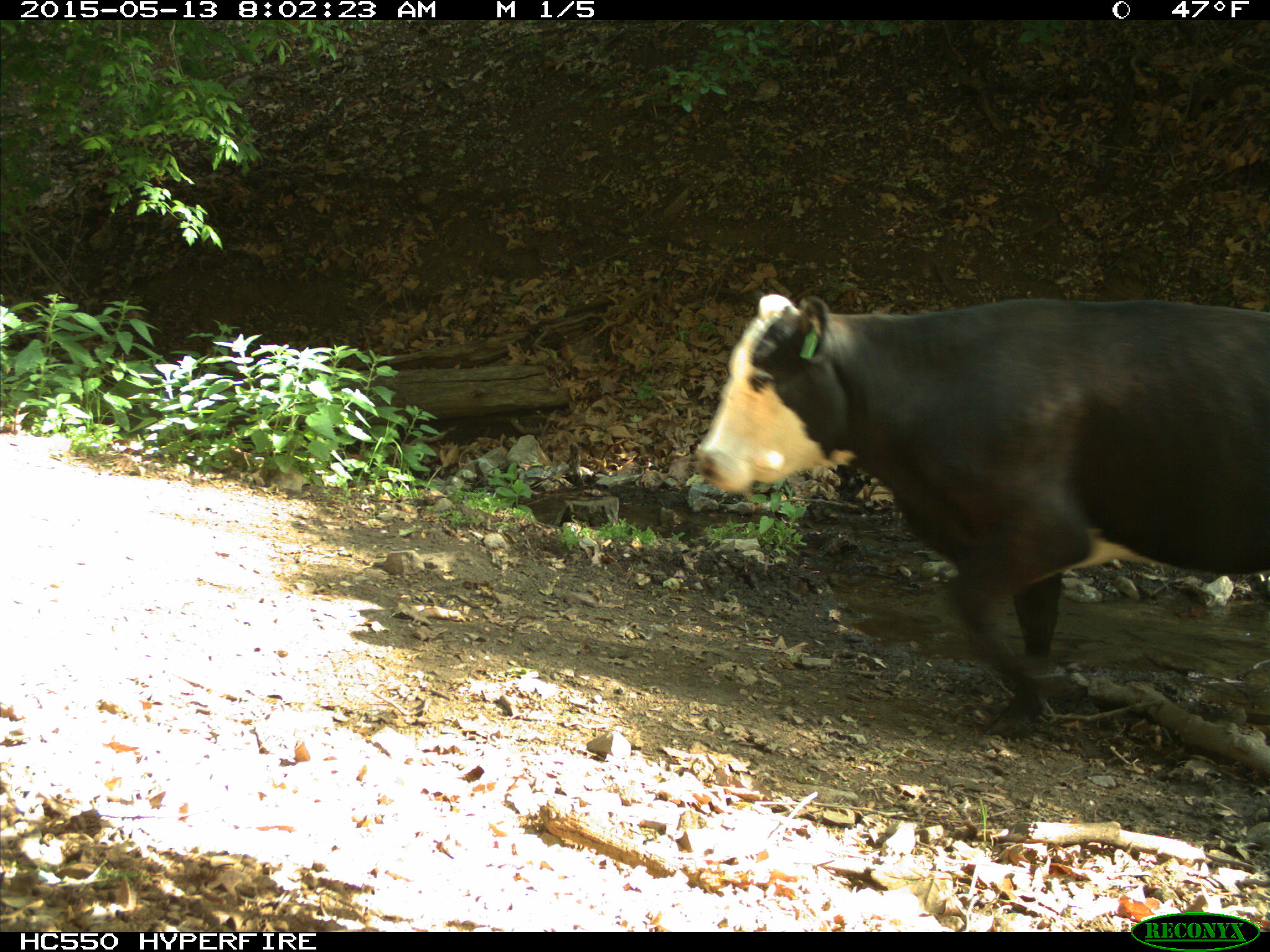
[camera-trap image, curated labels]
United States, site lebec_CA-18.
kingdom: Animalia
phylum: Chordata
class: Mammalia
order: Artiodactyla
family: Bovidae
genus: Bos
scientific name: Bos taurus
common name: domestic cow